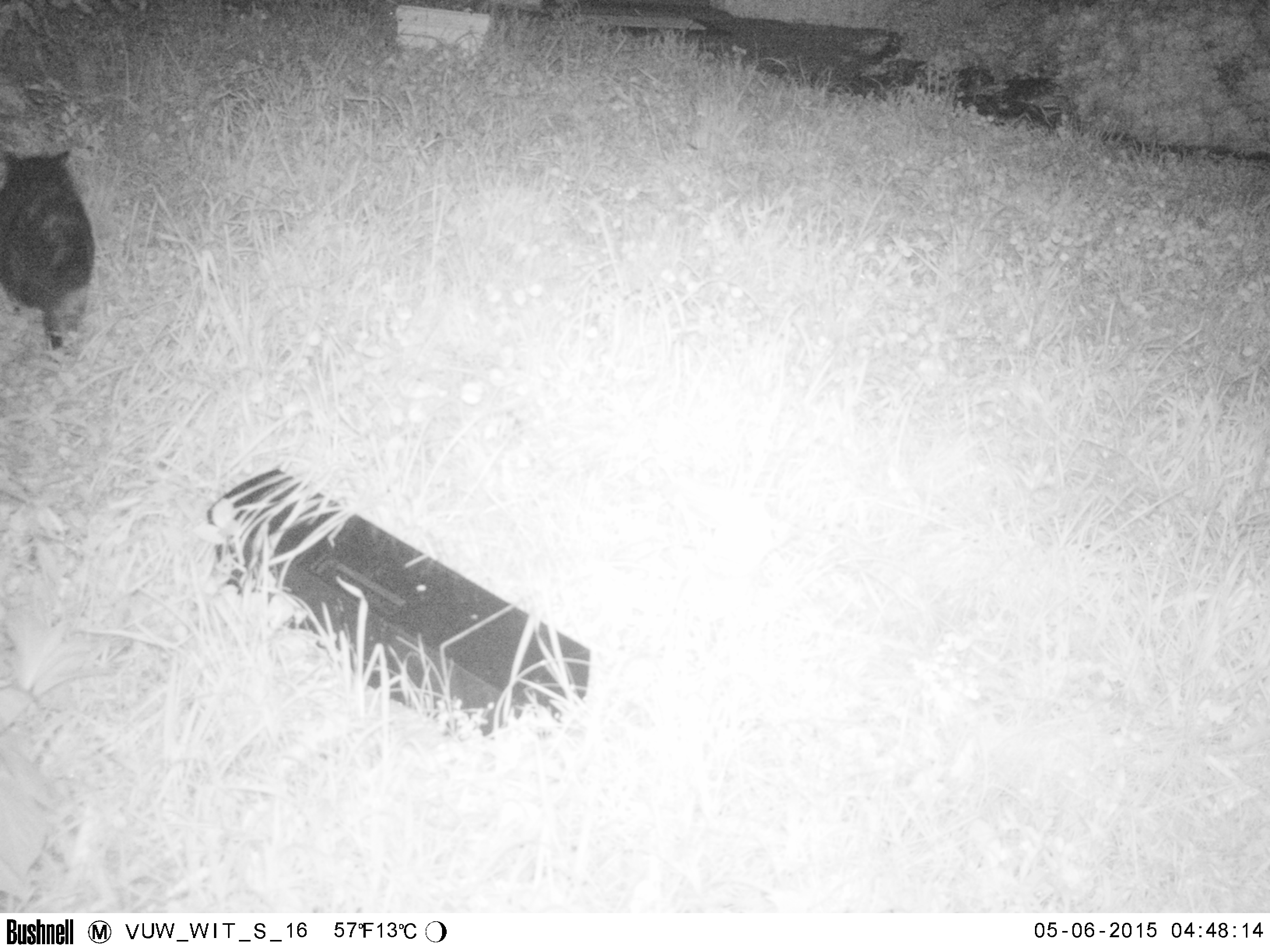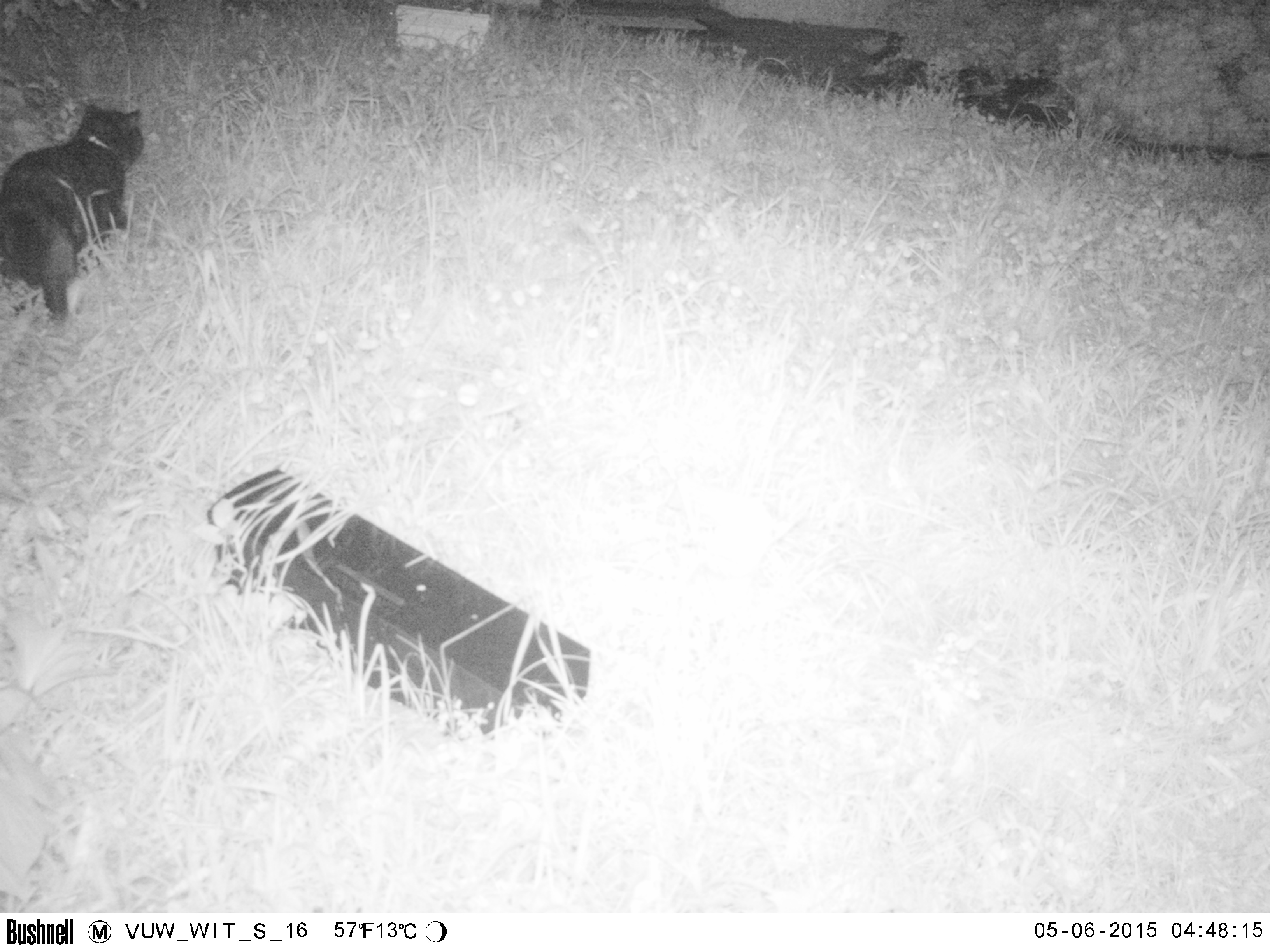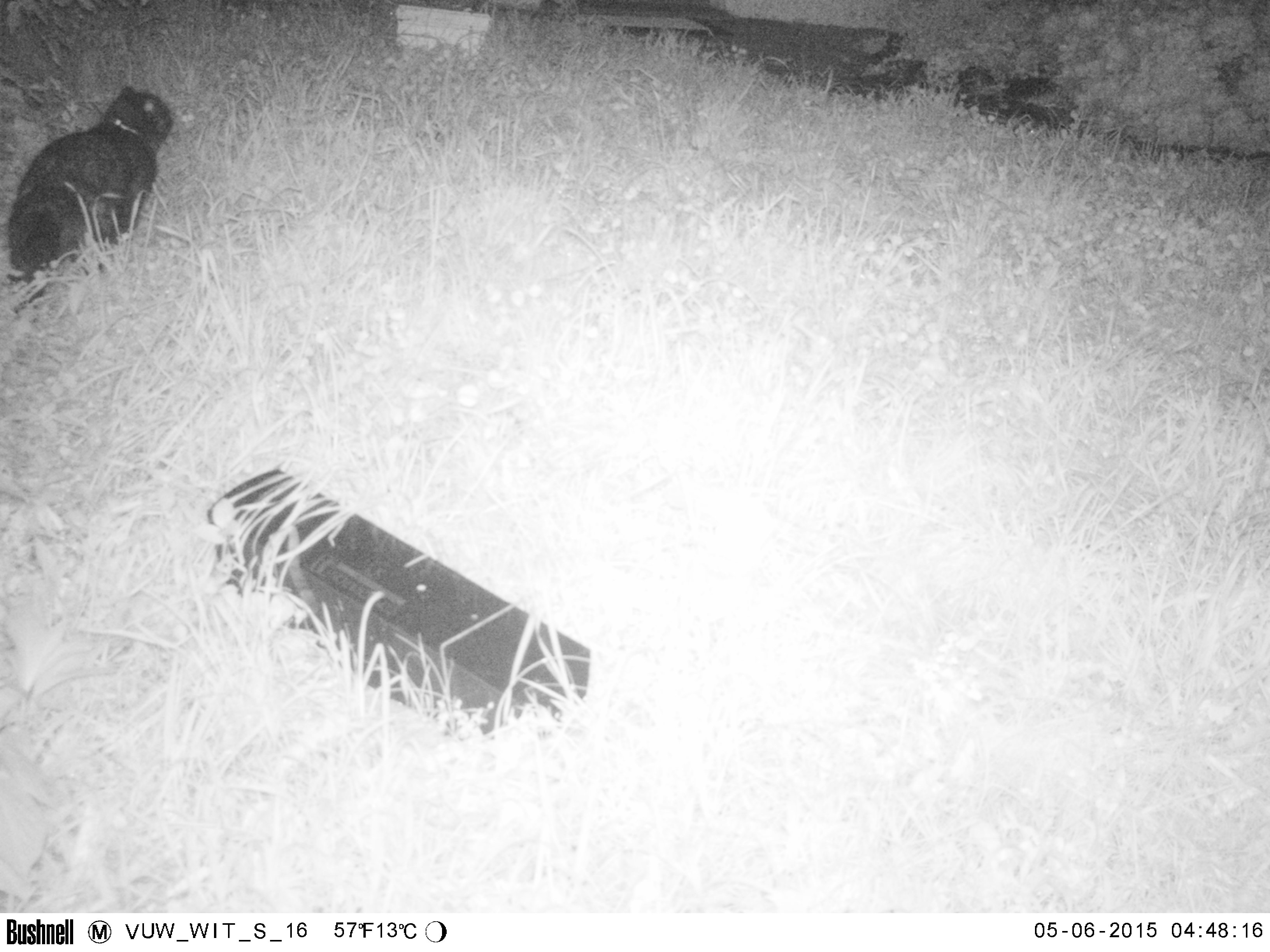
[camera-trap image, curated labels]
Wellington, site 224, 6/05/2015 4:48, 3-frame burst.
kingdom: Animalia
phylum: Chordata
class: Mammalia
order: Carnivora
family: Felidae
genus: Felis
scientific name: Felis catus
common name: cat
Cat (Felis catus).